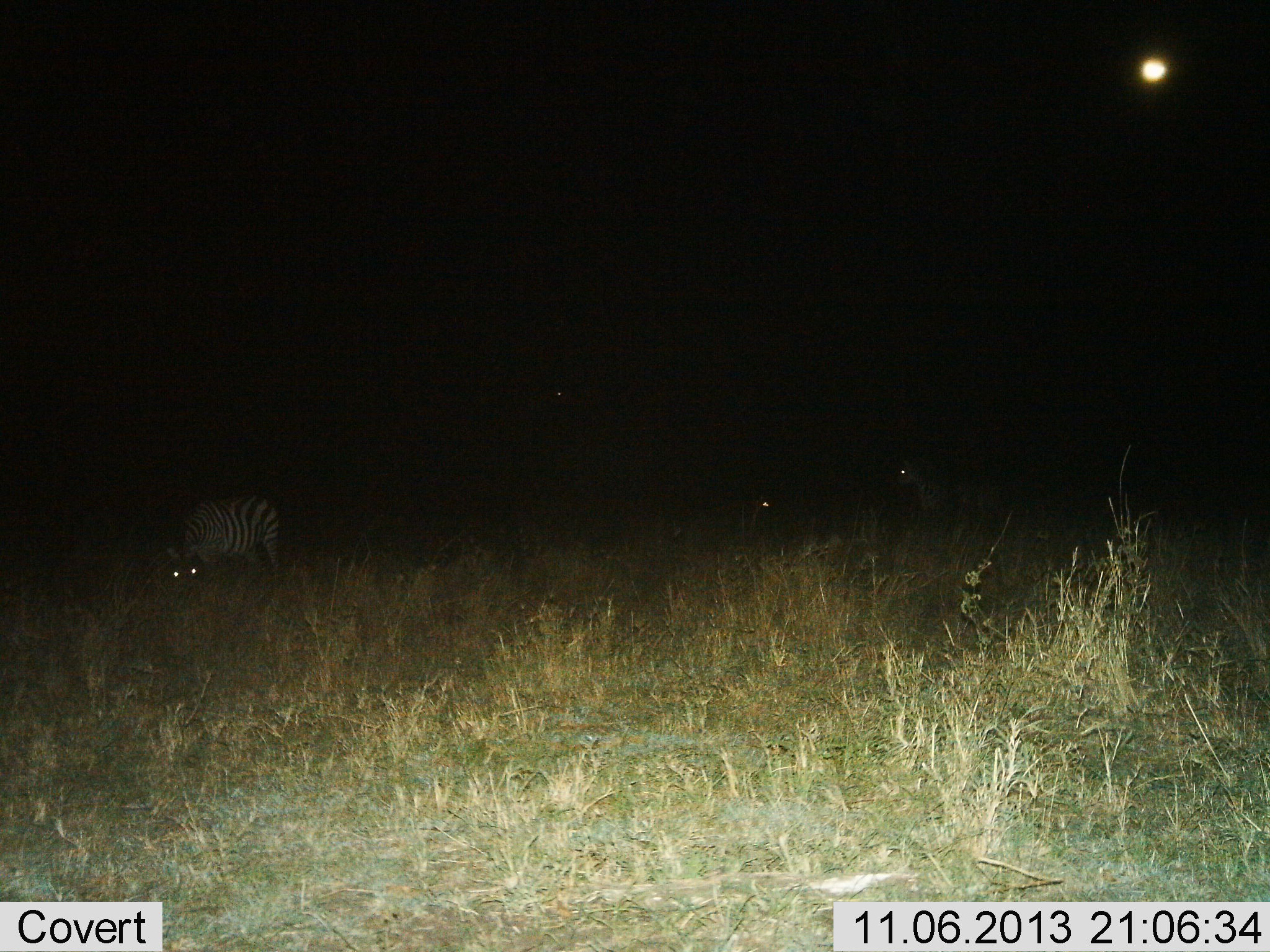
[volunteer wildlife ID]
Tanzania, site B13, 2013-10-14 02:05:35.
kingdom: Animalia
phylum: Chordata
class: Mammalia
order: Perissodactyla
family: Equidae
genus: Equus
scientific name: Equus quagga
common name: plains zebra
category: zebra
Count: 3.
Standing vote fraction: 45%.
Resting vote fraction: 6%.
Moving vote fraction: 6%.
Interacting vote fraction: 0%.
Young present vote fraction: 0%.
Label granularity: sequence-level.